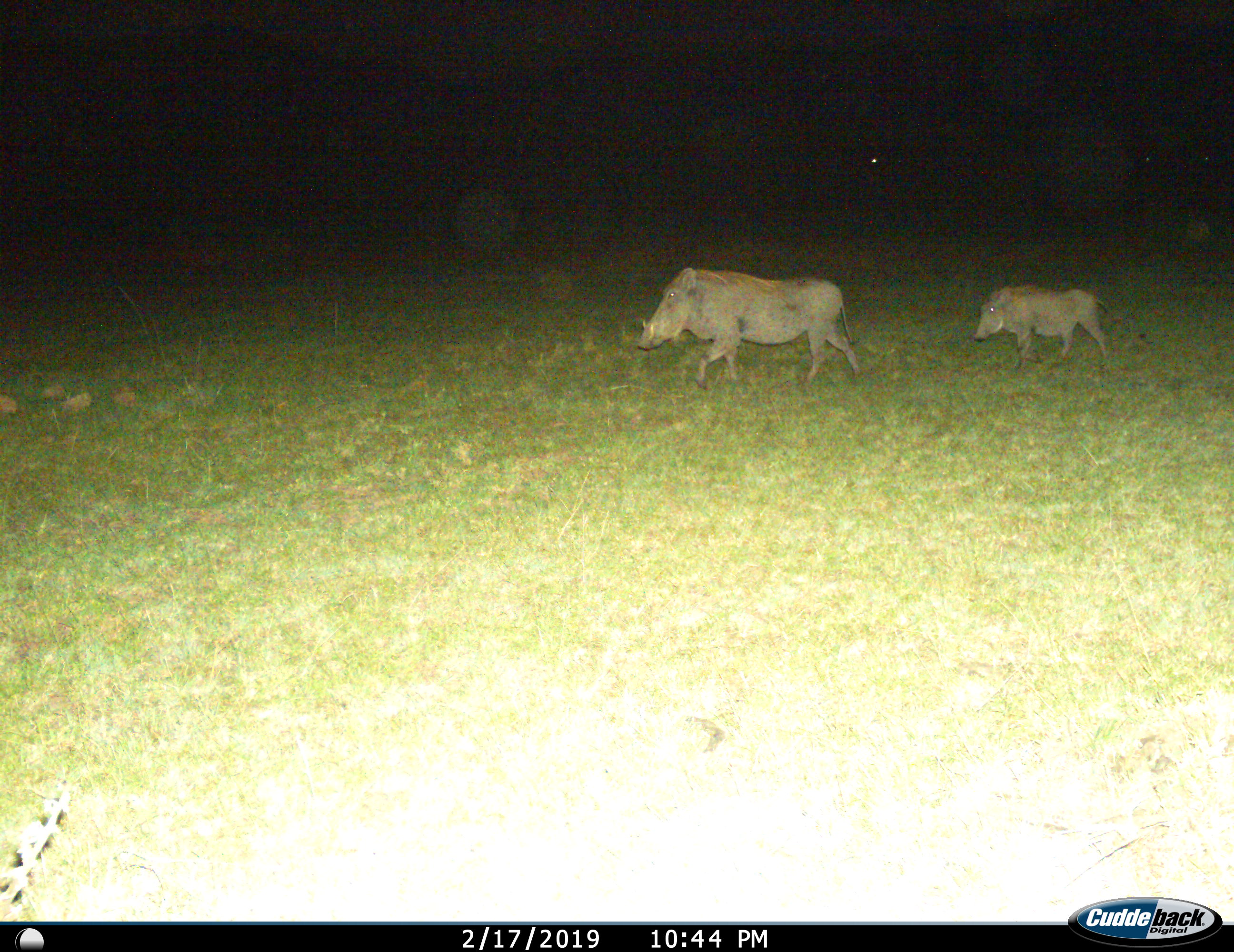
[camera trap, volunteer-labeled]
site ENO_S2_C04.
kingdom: Animalia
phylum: Chordata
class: Mammalia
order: Artiodactyla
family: Suidae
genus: Phacochoerus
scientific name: Phacochoerus africanus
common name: warthog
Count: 2.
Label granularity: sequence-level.